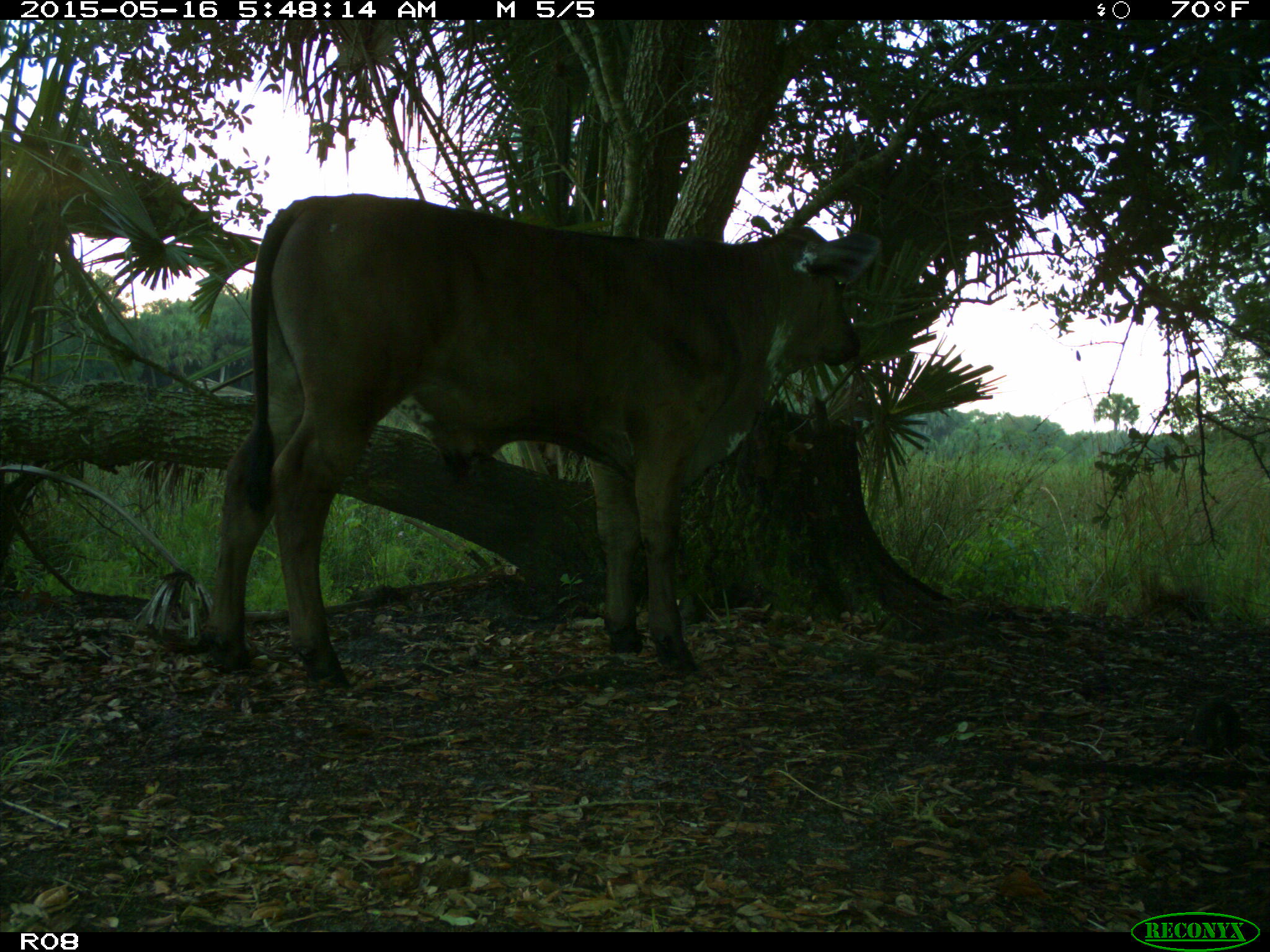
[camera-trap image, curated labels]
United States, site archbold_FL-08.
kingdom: Animalia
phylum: Chordata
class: Mammalia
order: Artiodactyla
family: Bovidae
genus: Bos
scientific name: Bos taurus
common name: domestic cow